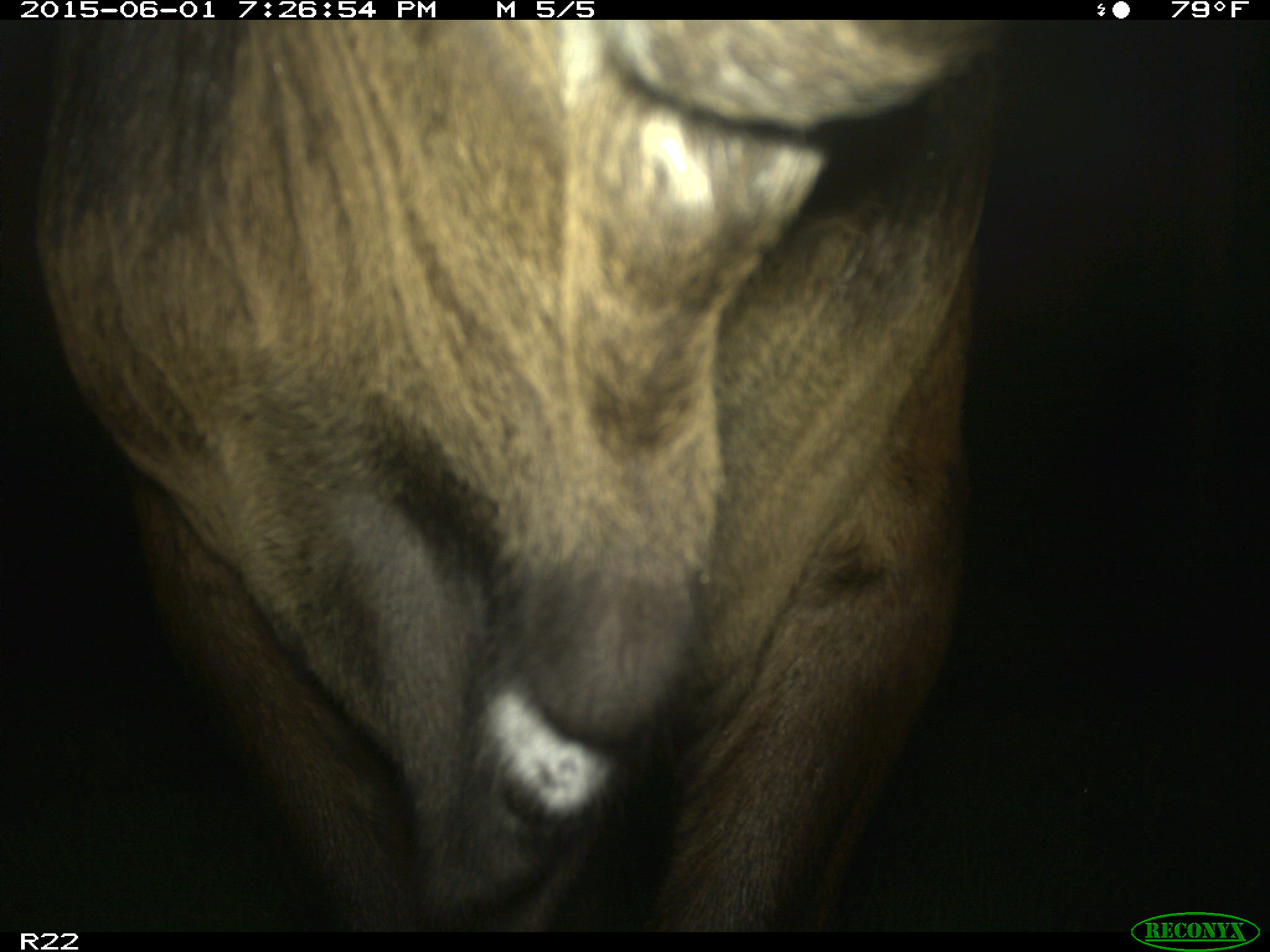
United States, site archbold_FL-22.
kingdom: Animalia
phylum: Chordata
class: Mammalia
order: Artiodactyla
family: Bovidae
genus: Bos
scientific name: Bos taurus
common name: domestic cow